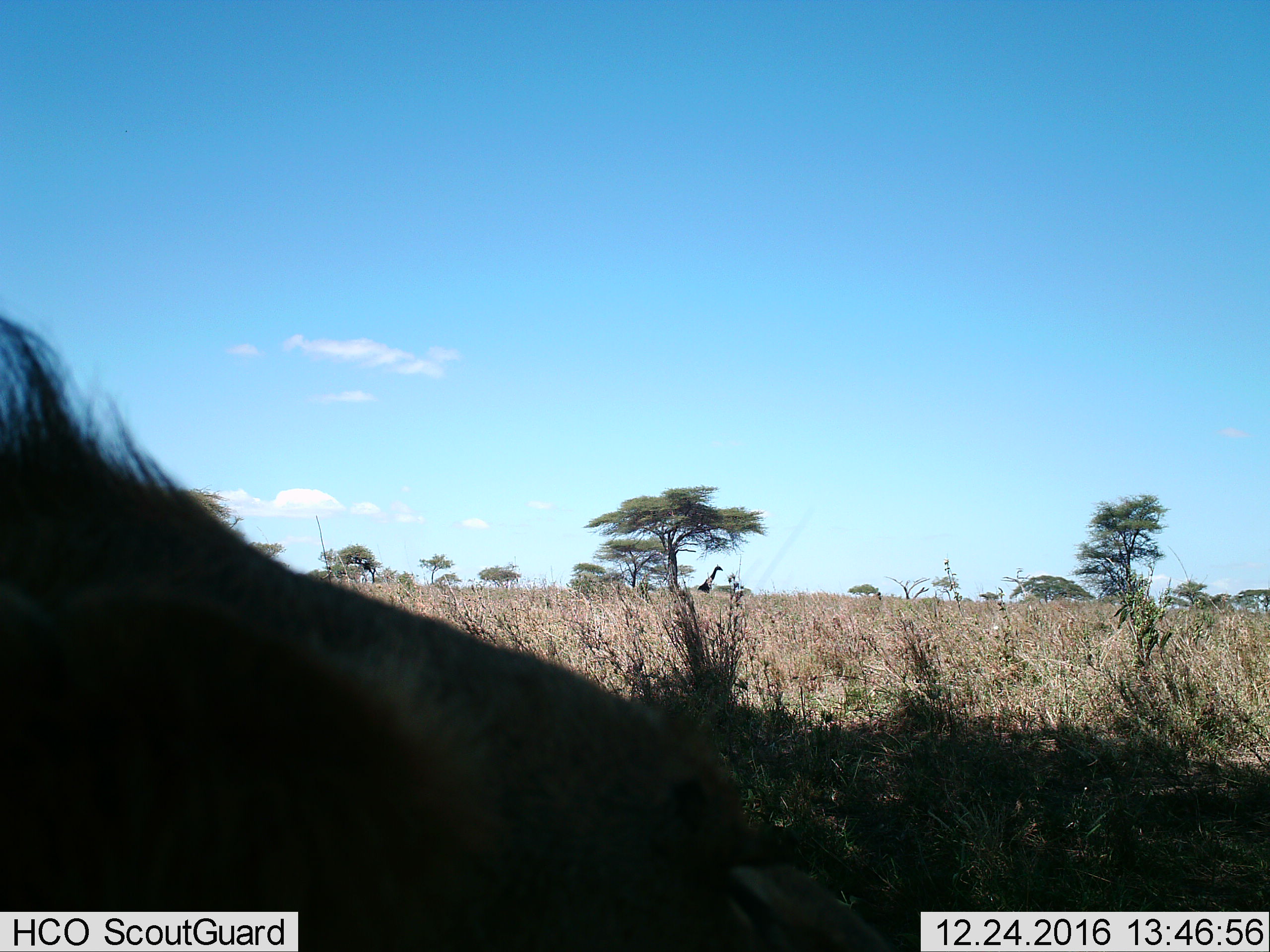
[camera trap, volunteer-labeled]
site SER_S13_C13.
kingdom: Animalia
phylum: Chordata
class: Mammalia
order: Artiodactyla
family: Giraffidae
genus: Giraffa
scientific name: Giraffa camelopardalis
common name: giraffe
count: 1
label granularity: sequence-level